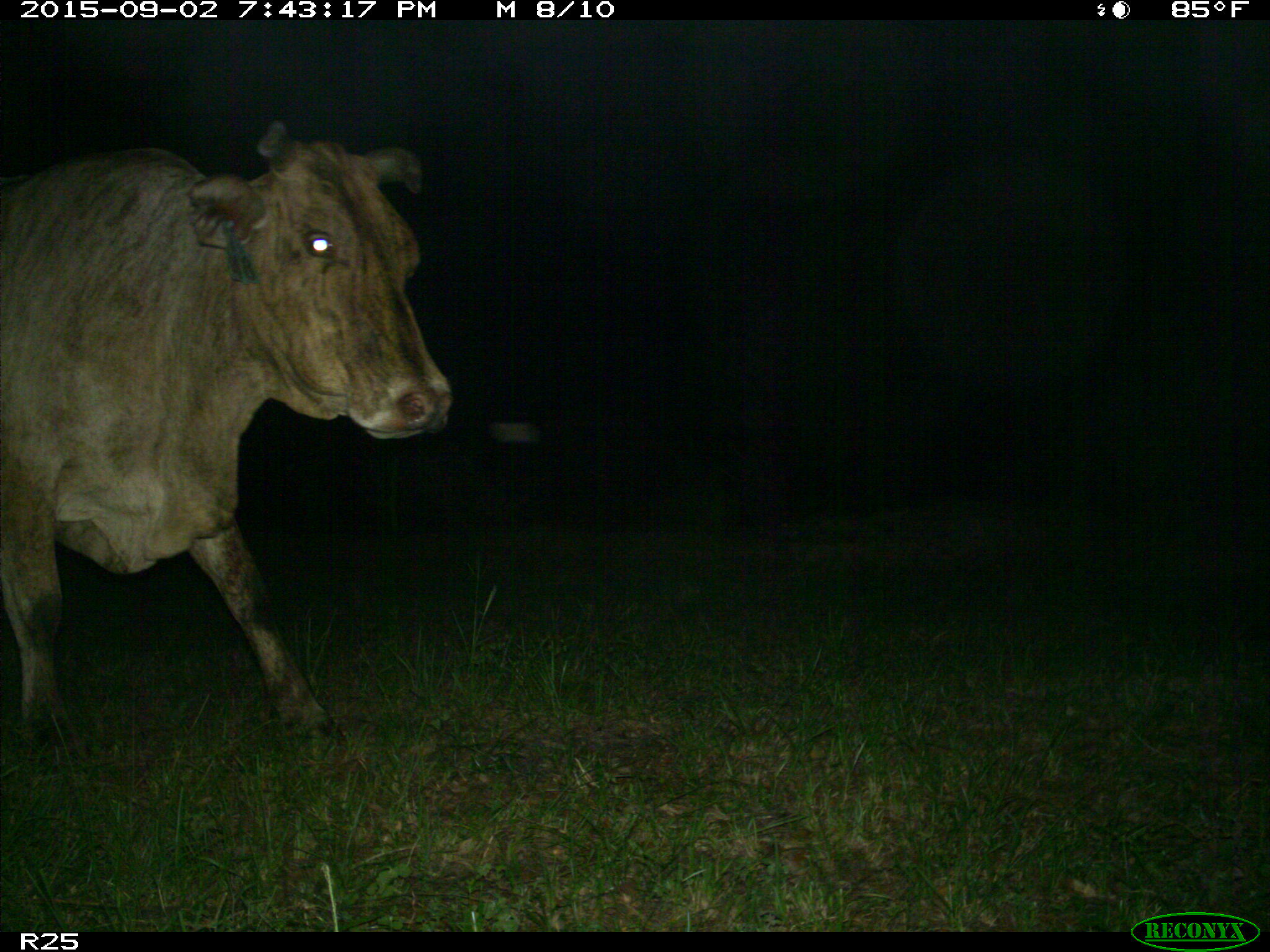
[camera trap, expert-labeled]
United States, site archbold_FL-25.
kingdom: Animalia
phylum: Chordata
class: Mammalia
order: Artiodactyla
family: Bovidae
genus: Bos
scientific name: Bos taurus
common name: domestic cow